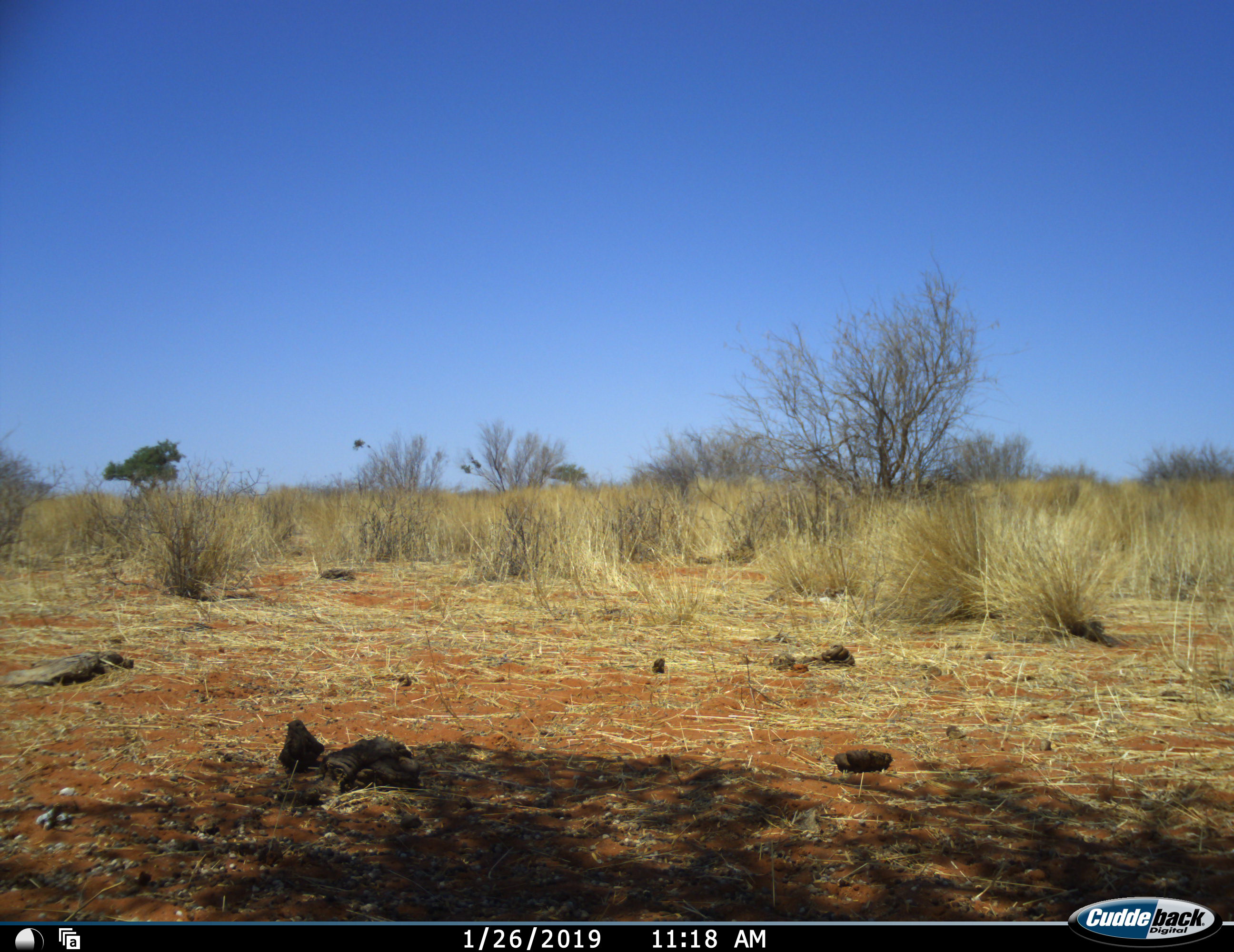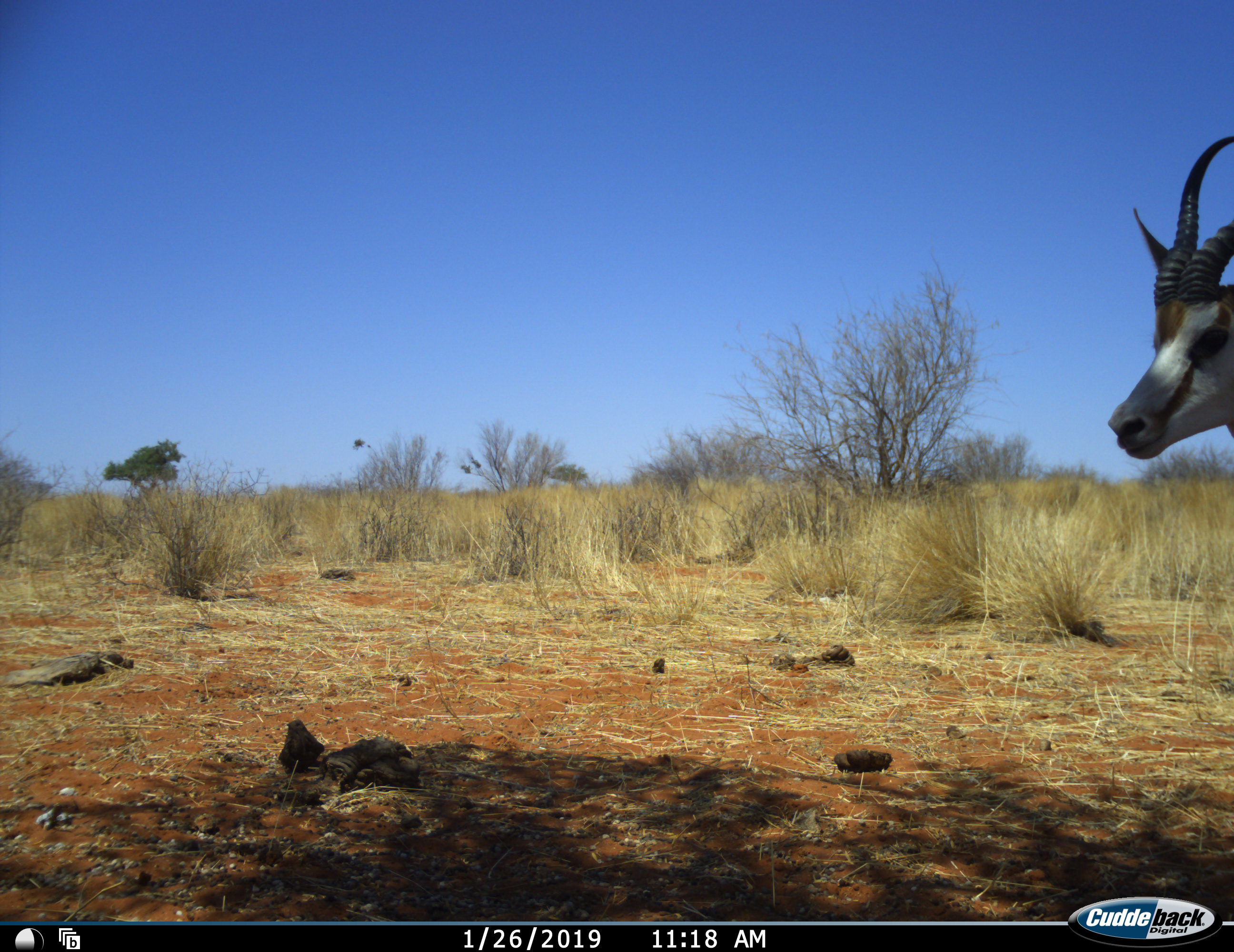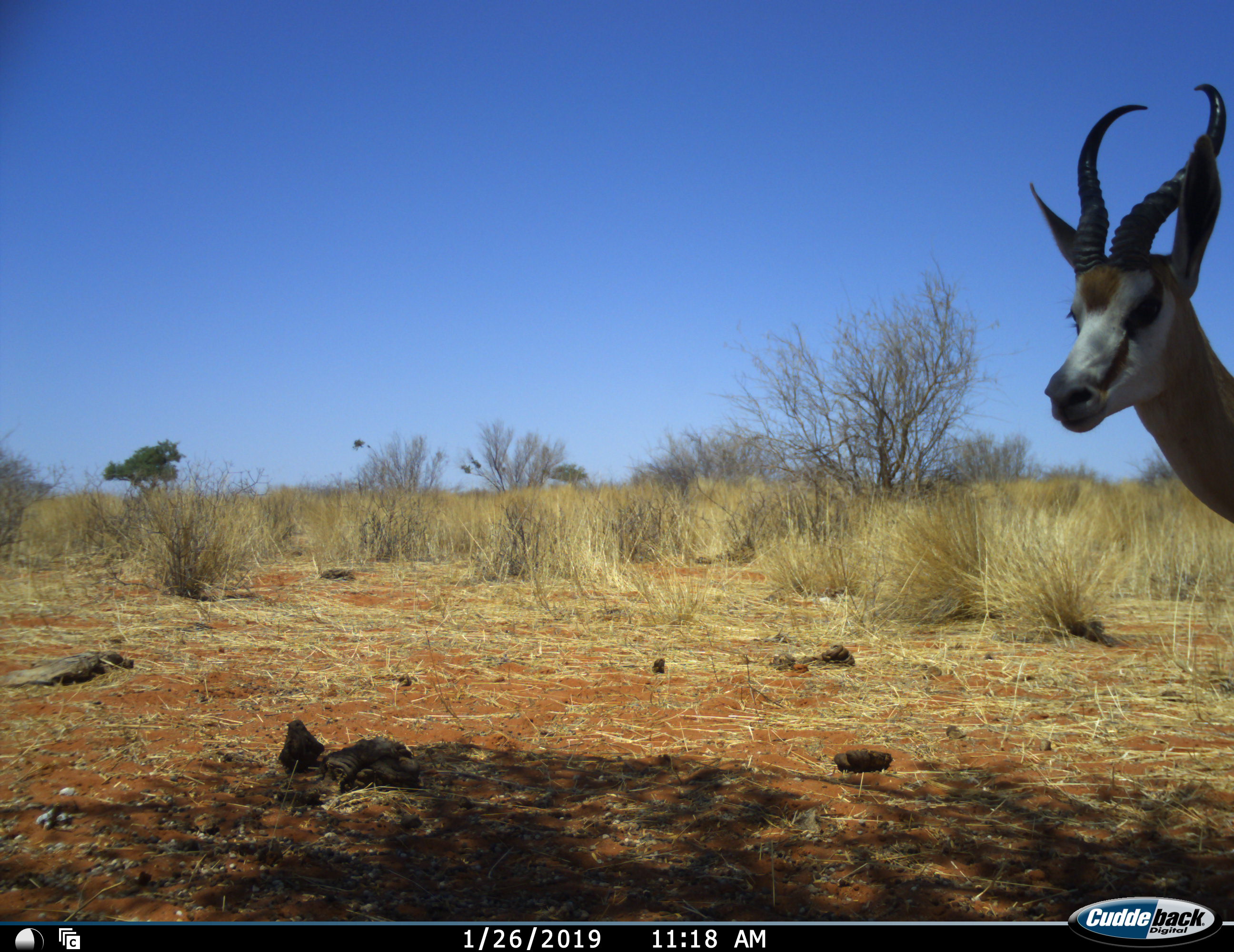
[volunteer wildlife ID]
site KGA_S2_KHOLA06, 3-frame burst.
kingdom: Animalia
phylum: Chordata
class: Mammalia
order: Artiodactyla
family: Bovidae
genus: Antidorcas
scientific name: Antidorcas marsupialis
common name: springbok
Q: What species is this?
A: Springbok (Antidorcas marsupialis).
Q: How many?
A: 1.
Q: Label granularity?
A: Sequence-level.